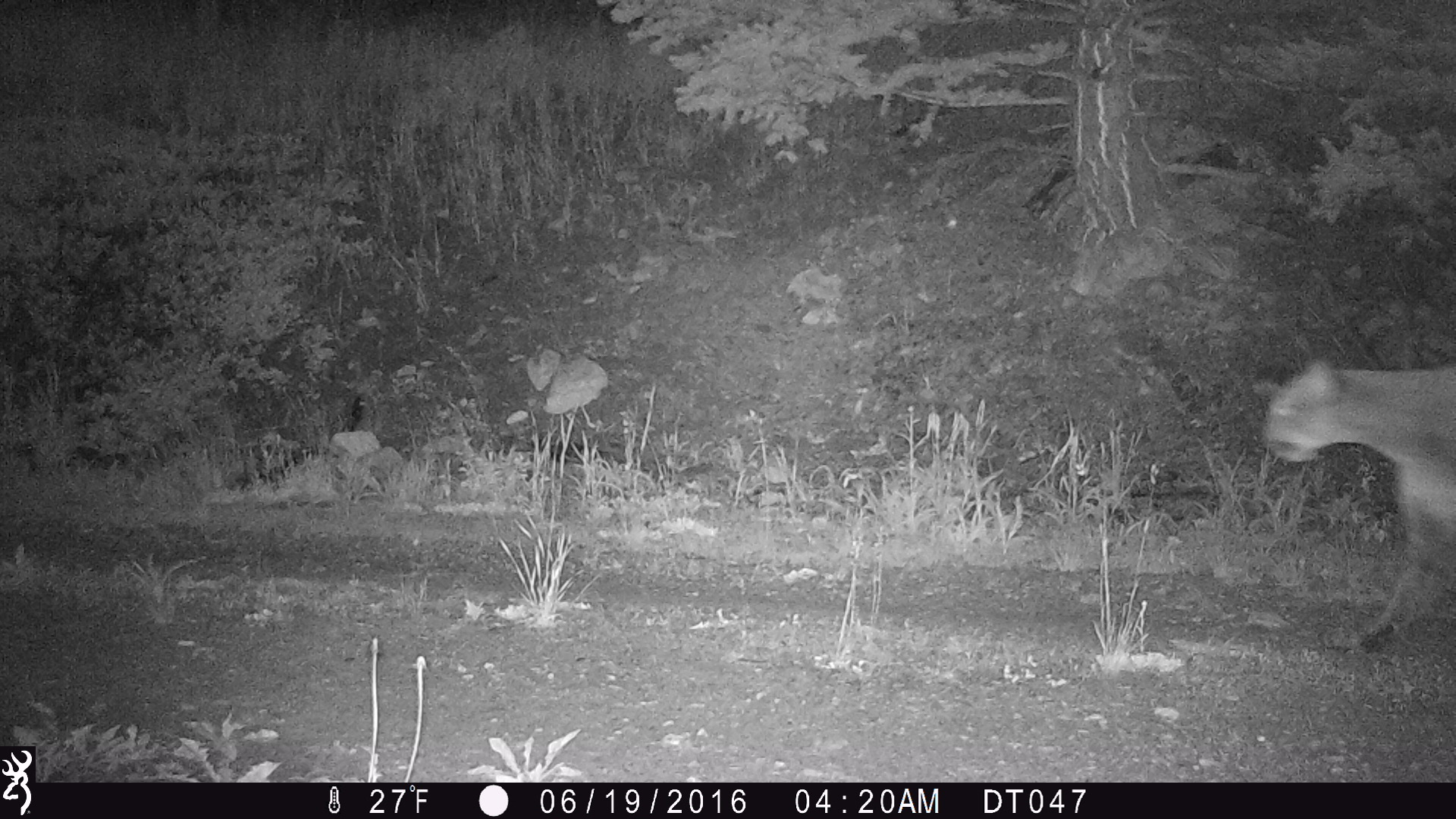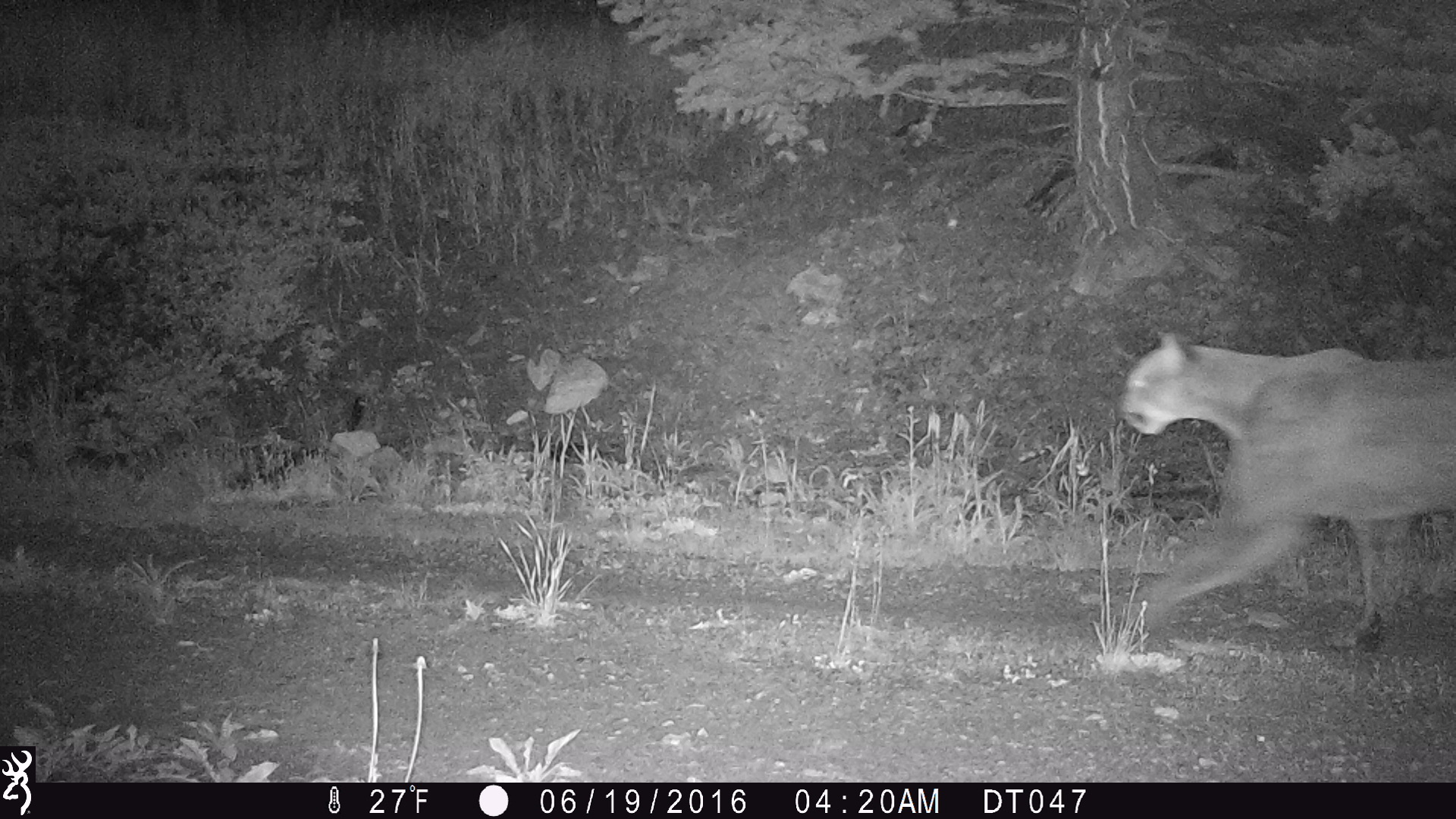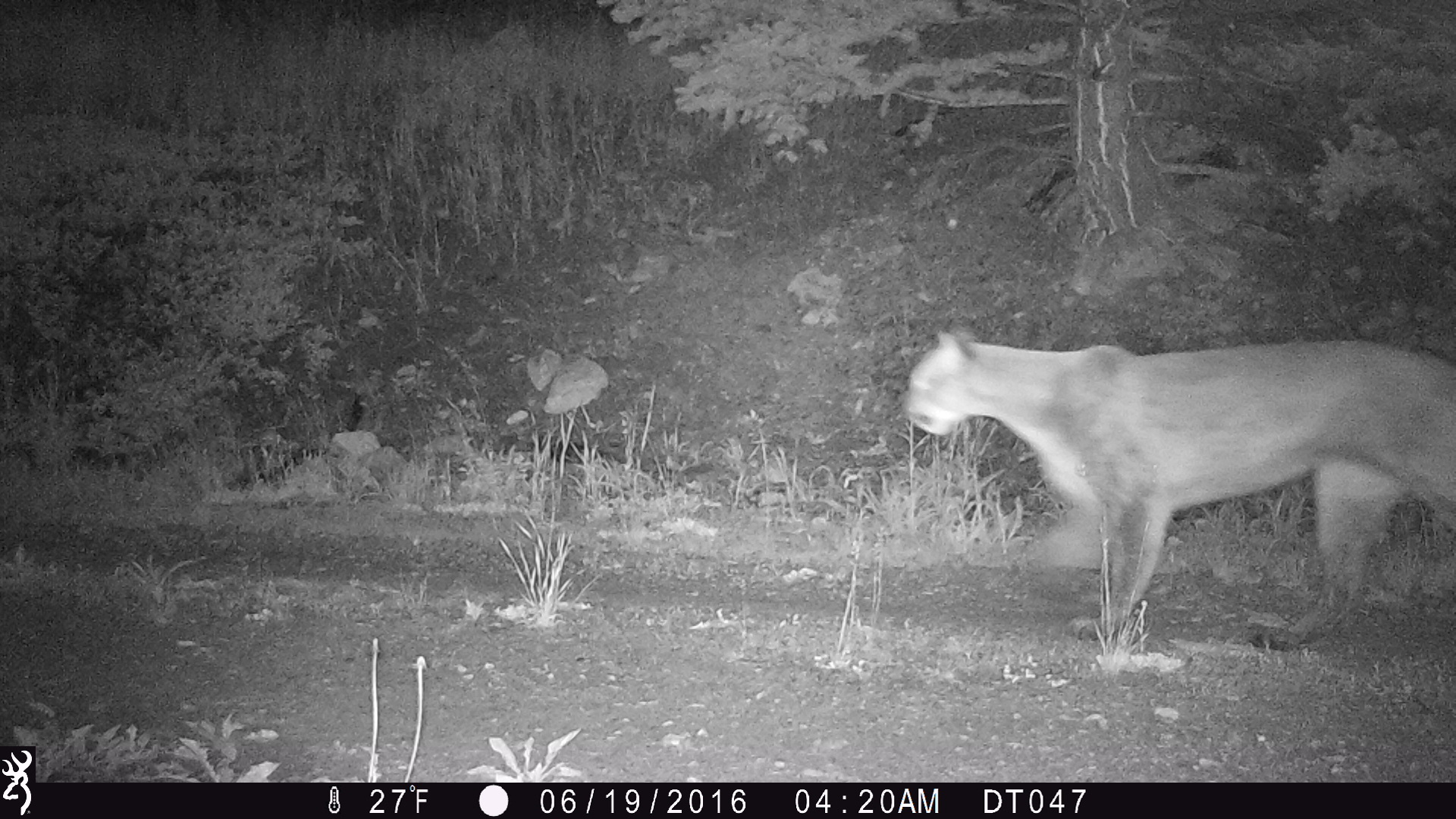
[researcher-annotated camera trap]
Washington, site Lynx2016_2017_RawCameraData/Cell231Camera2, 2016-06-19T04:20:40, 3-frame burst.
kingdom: Animalia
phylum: Chordata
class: Mammalia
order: Carnivora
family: Felidae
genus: Puma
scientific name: Puma concolor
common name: mountain lion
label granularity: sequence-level